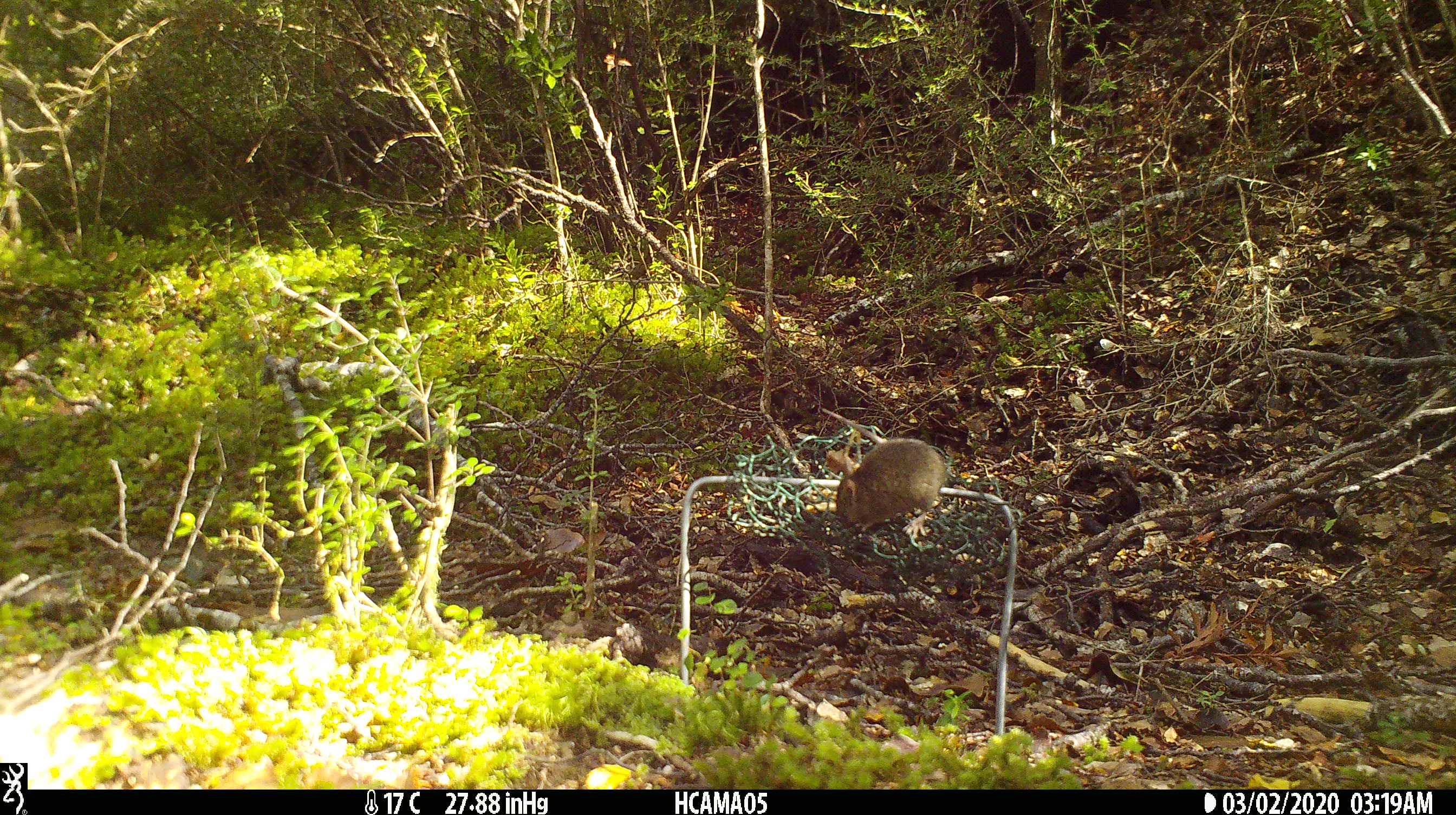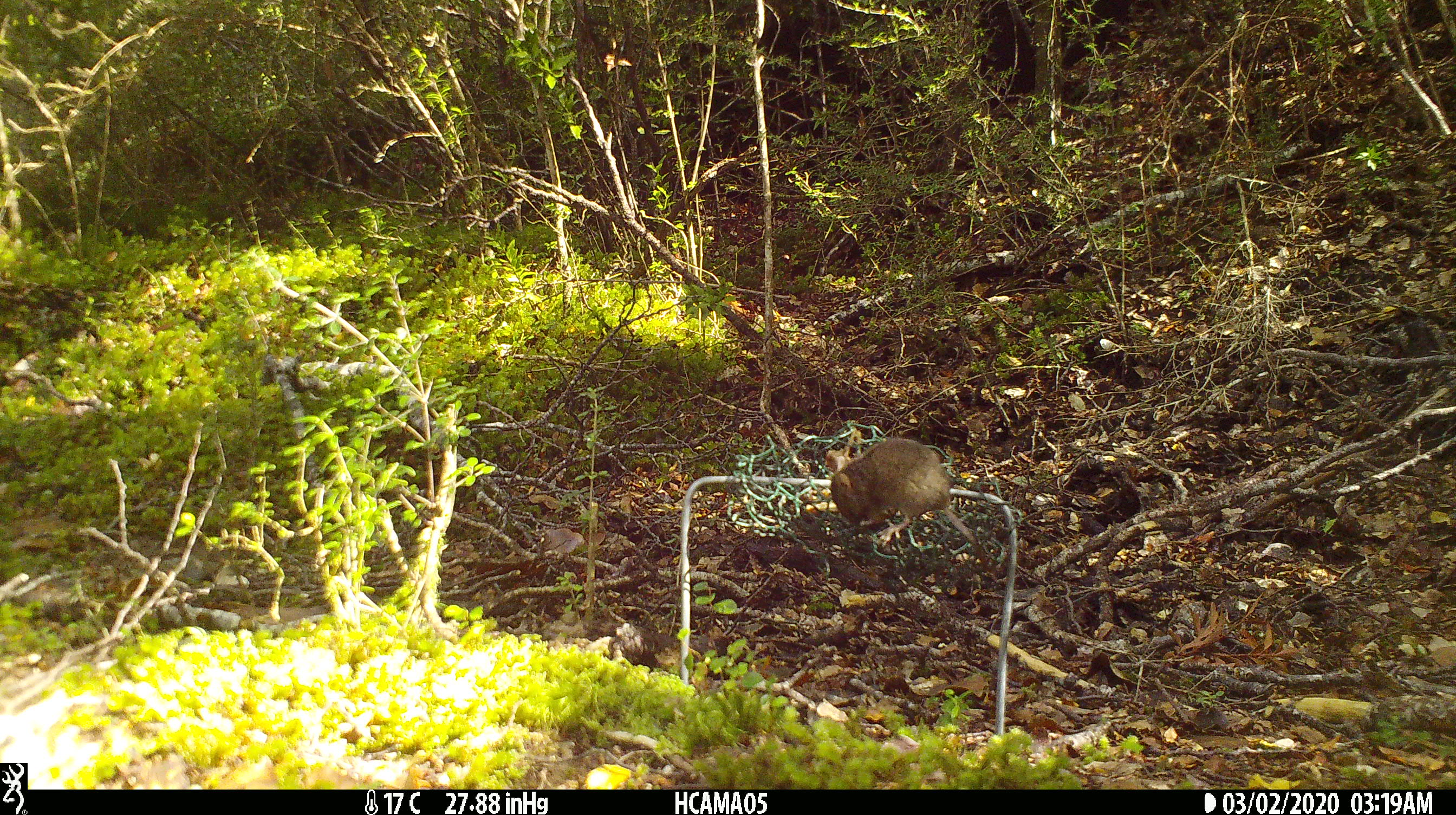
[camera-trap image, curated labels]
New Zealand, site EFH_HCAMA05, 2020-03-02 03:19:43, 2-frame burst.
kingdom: Animalia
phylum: Chordata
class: Mammalia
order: Rodentia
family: Muridae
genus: Mus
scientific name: Mus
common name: mouse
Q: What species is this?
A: Mouse (Mus).